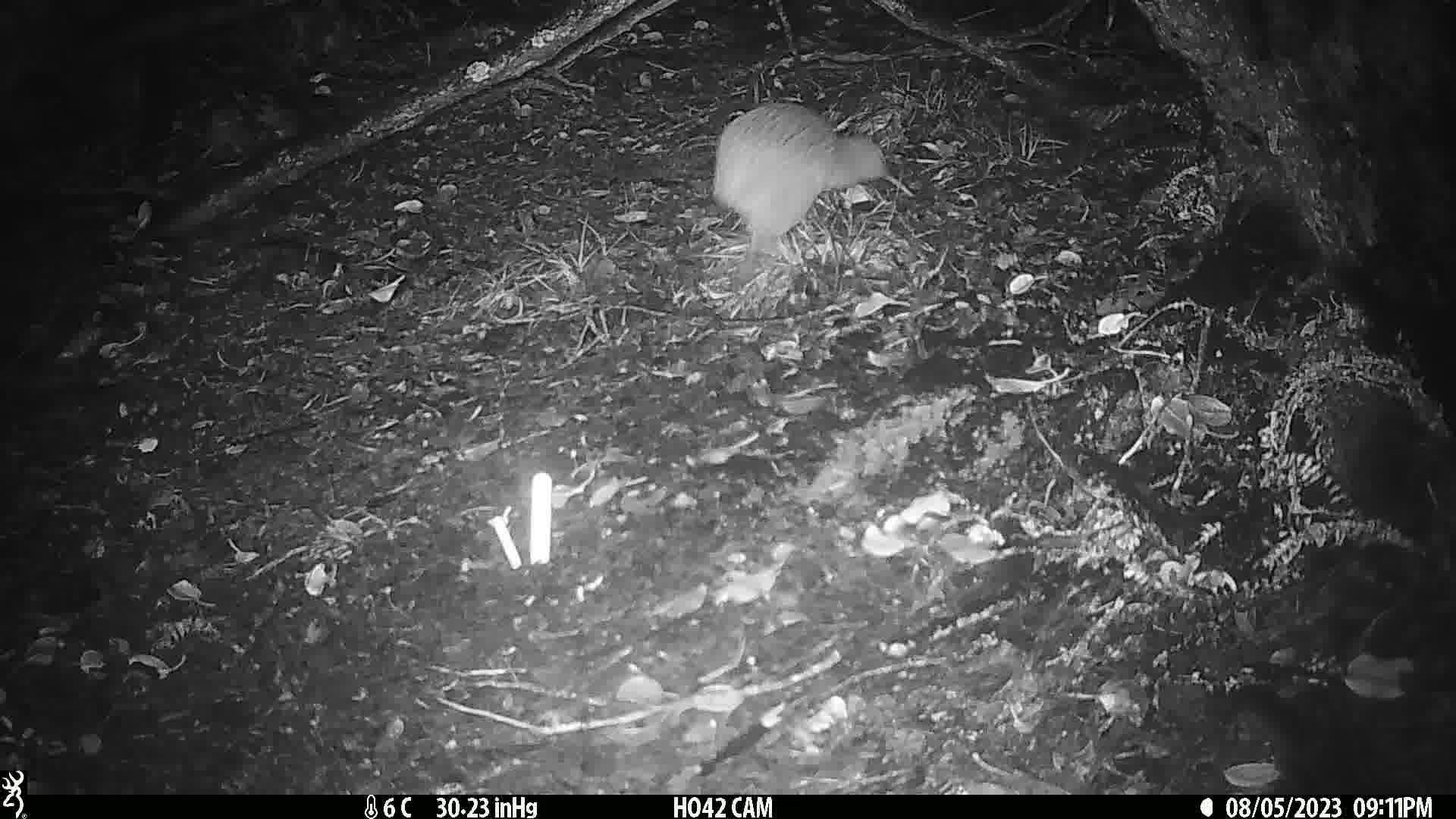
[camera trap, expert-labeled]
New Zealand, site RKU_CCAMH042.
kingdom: Animalia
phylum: Chordata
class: Aves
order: Apterygiformes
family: Apterygidae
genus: Apteryx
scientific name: Apteryx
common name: kiwi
Kiwi (Apteryx).